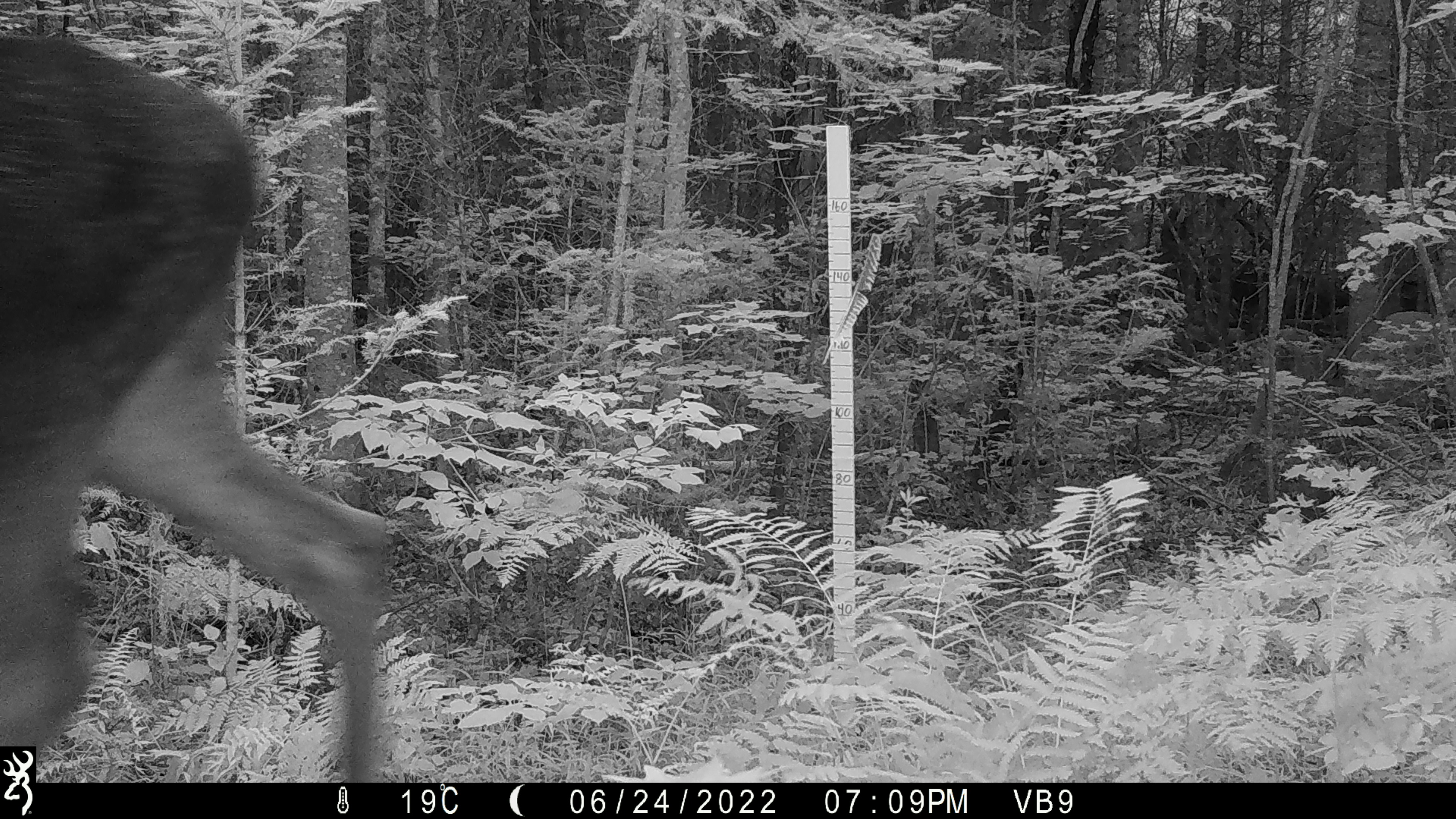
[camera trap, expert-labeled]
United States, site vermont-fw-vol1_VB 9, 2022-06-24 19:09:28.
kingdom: Animalia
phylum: Chordata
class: Mammalia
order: Artiodactyla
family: Cervidae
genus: Alces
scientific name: Alces alces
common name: moose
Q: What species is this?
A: Moose (Alces alces).